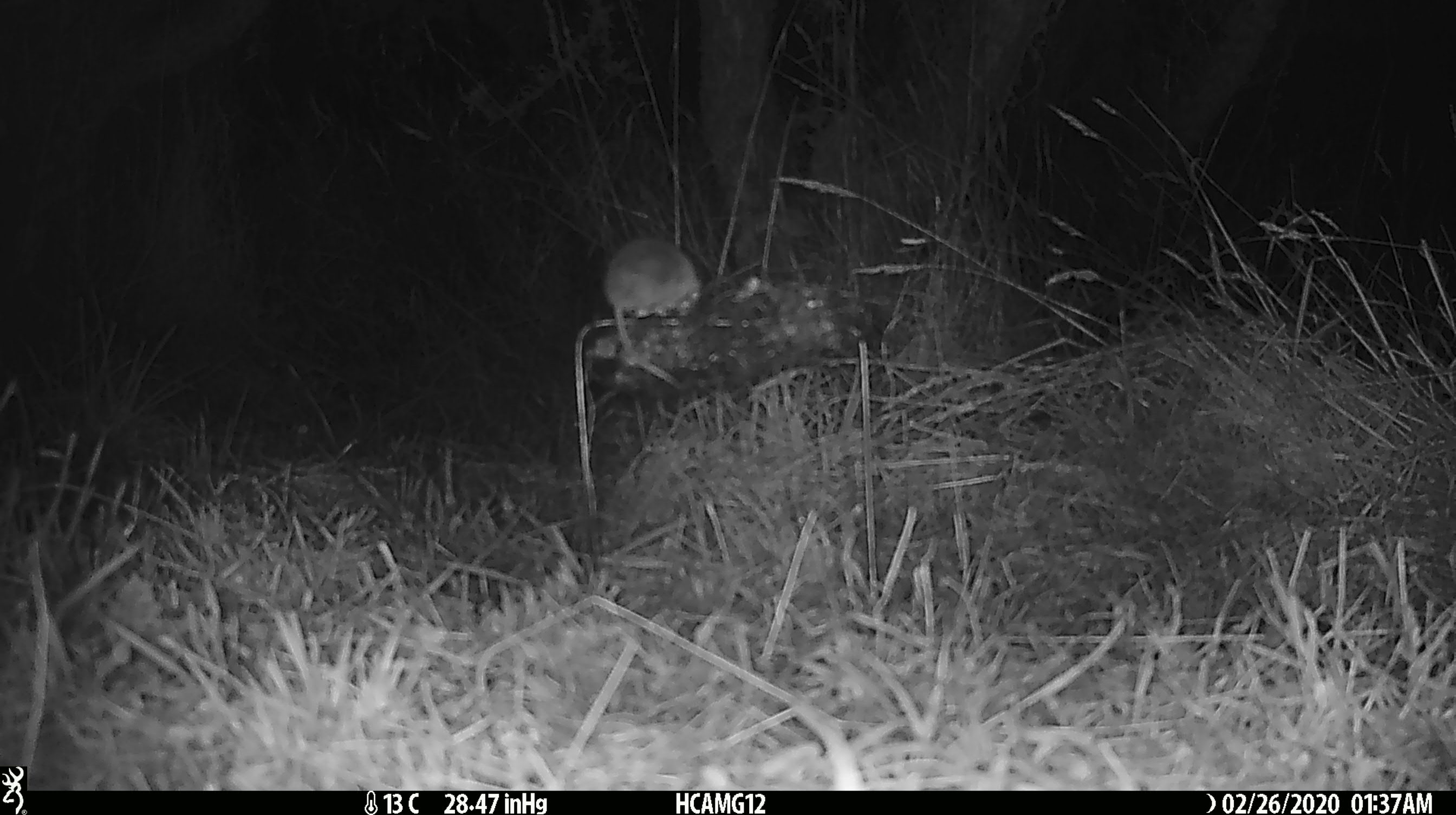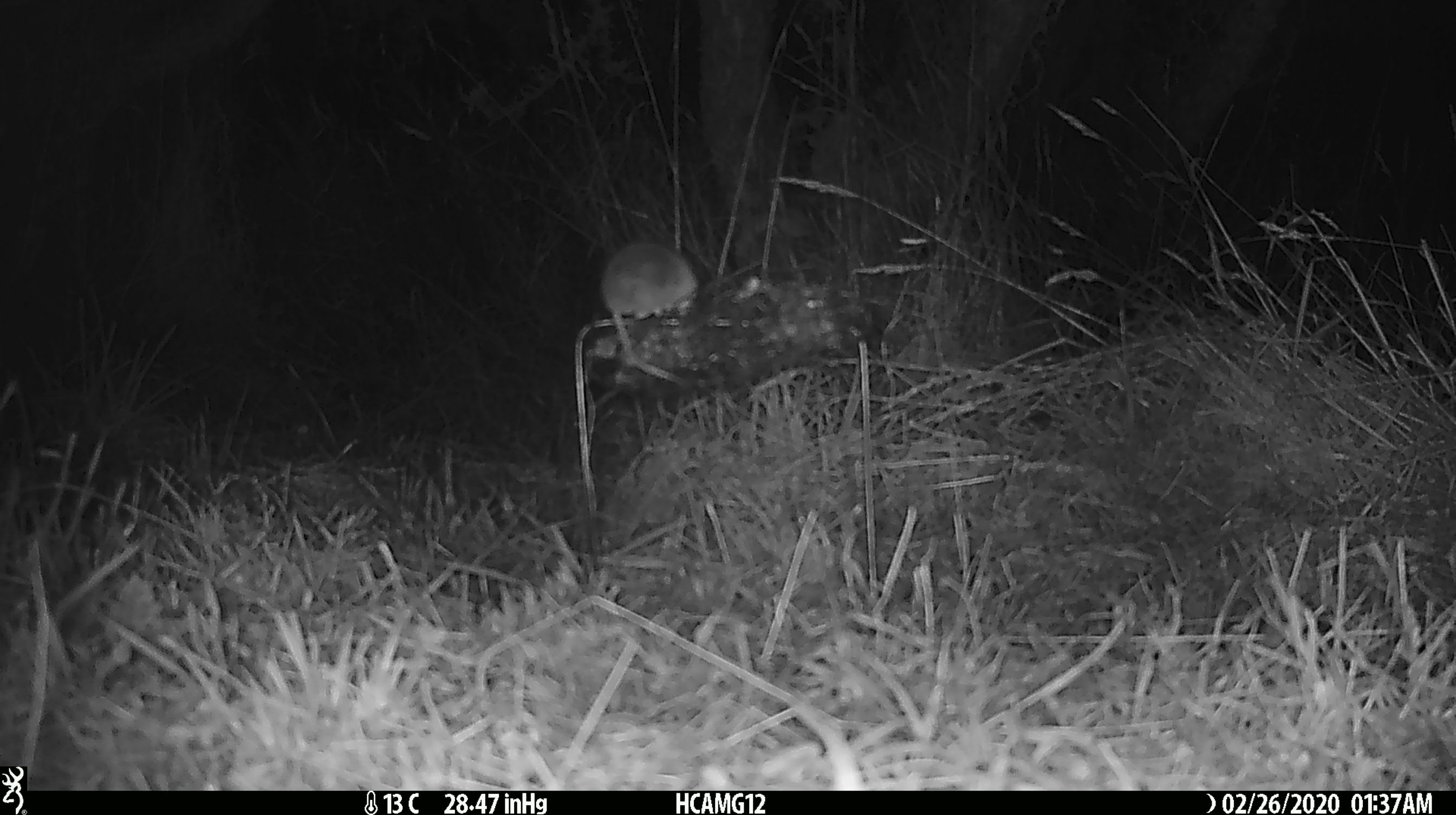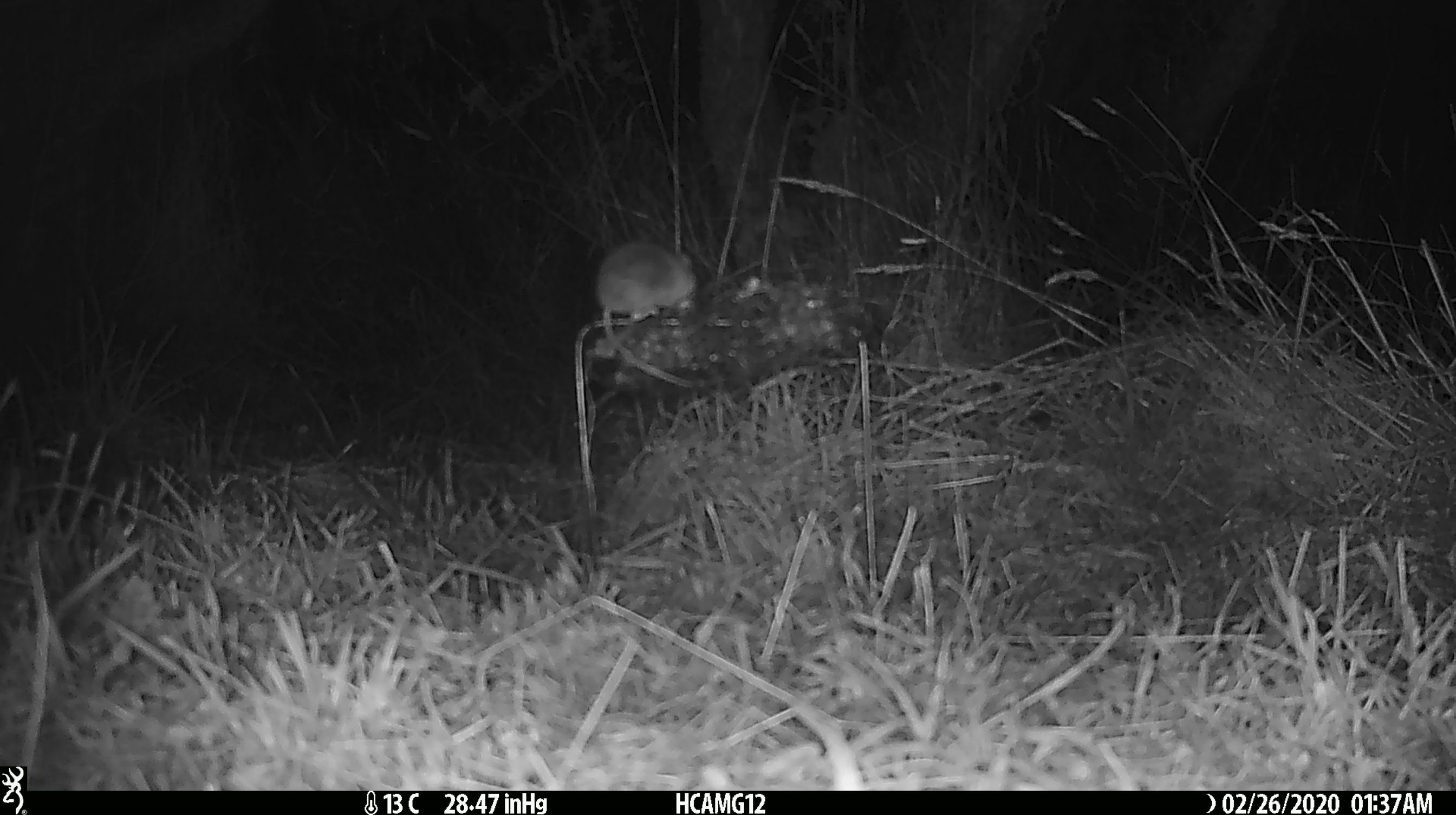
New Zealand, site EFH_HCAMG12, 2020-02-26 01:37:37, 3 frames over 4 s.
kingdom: Animalia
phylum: Chordata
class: Mammalia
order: Rodentia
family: Muridae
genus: Mus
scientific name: Mus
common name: mouse